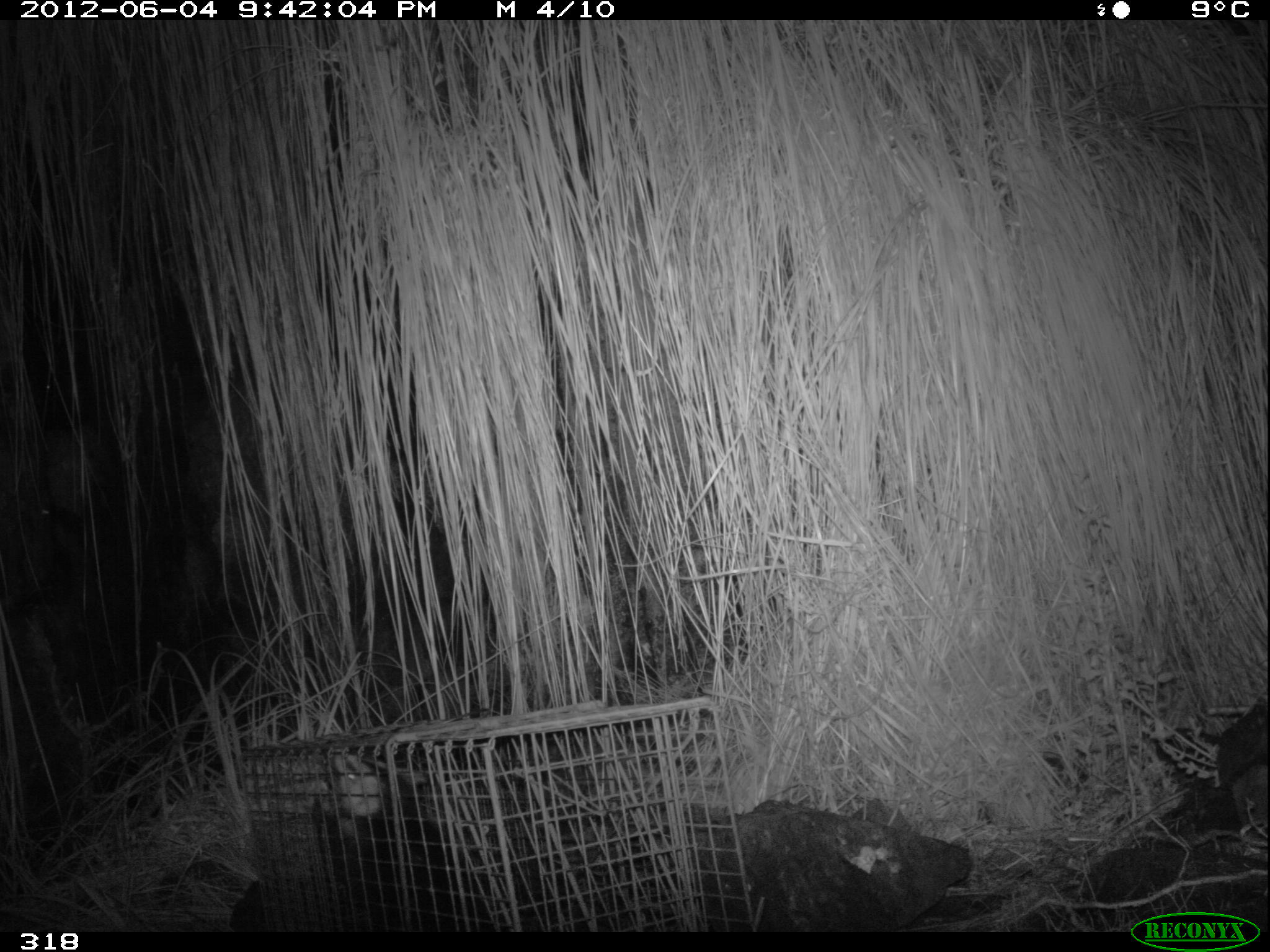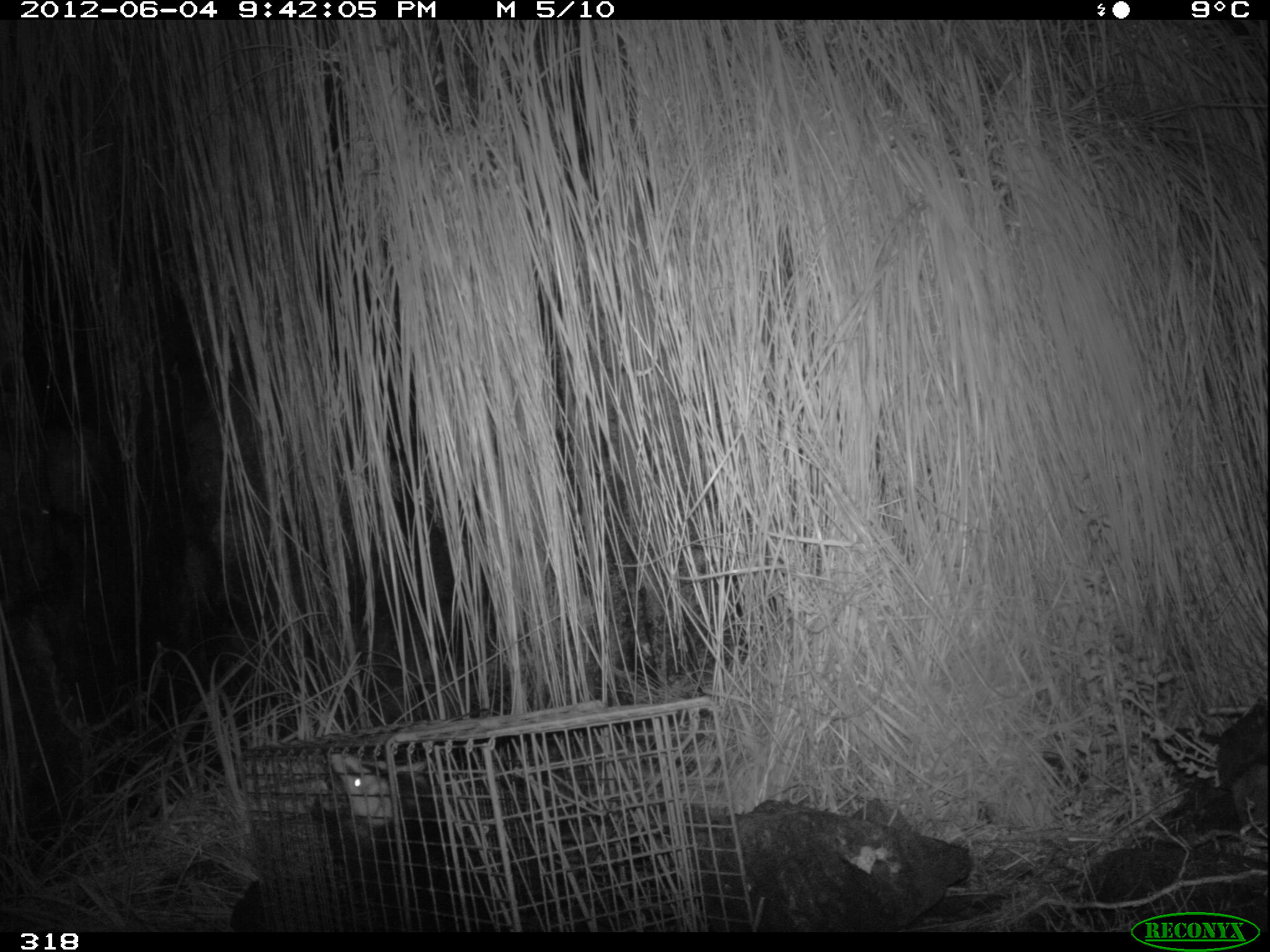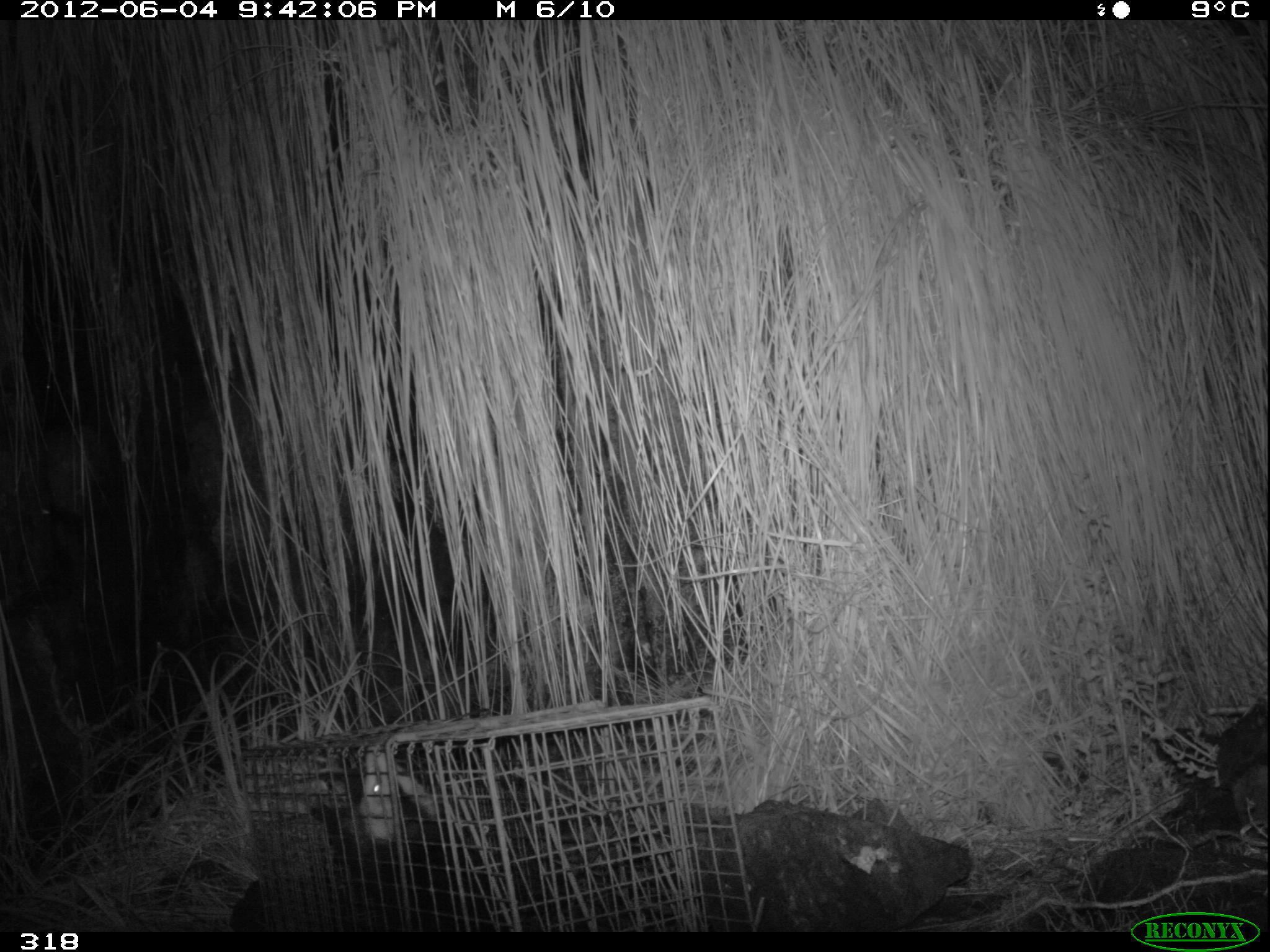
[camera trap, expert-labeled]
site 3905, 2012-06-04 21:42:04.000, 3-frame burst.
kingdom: Animalia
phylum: Chordata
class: Mammalia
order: Didelphimorphia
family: Didelphidae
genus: Didelphis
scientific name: Didelphis pernigra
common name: andean white-eared opossum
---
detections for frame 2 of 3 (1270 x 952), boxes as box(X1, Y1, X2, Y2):
didelphis pernigra: box(313, 752, 513, 933)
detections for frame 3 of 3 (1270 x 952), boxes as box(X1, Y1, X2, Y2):
didelphis pernigra: box(308, 749, 505, 931)